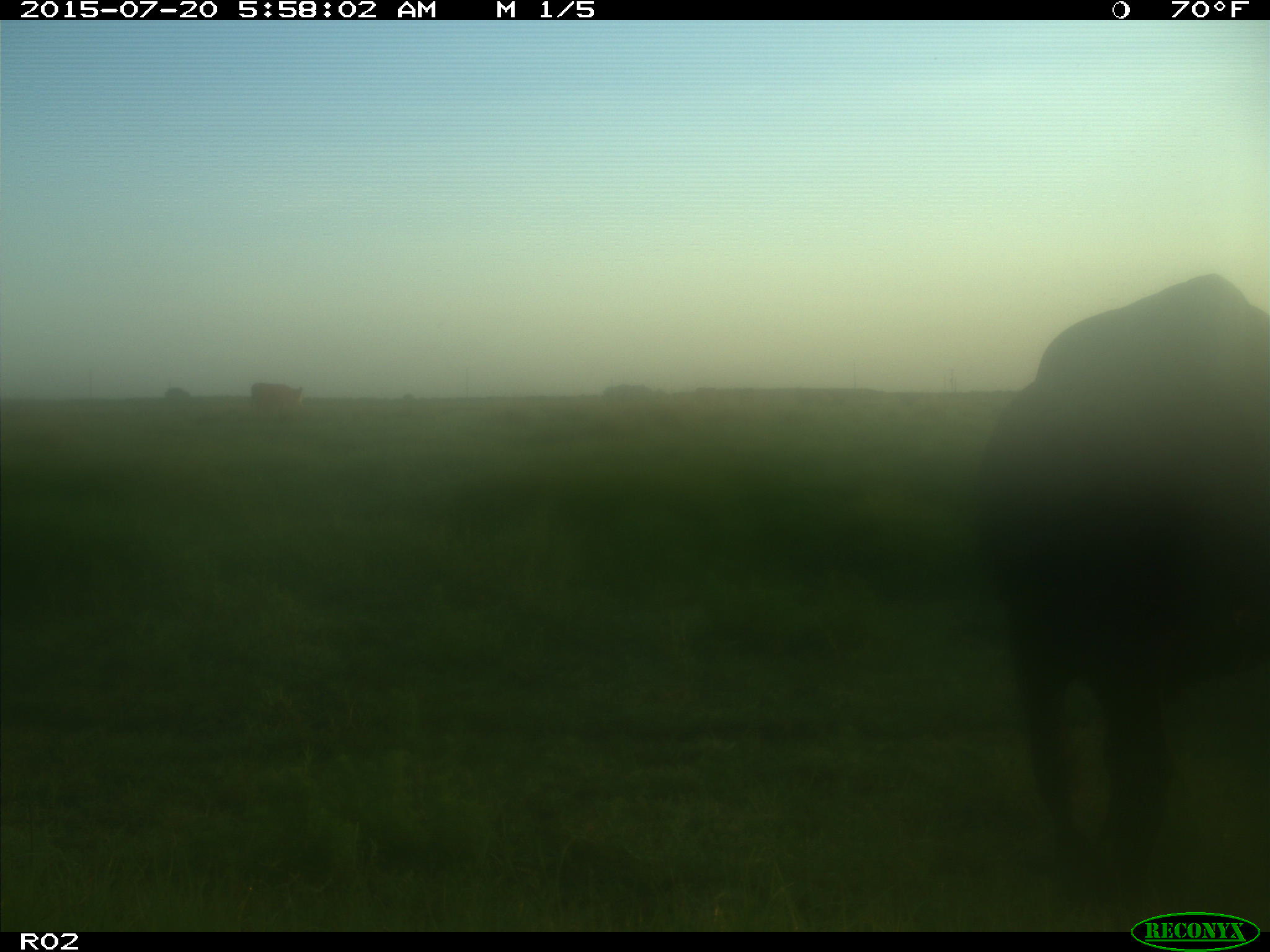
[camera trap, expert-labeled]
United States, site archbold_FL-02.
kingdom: Animalia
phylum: Chordata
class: Mammalia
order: Artiodactyla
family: Bovidae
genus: Bos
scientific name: Bos taurus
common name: domestic cow